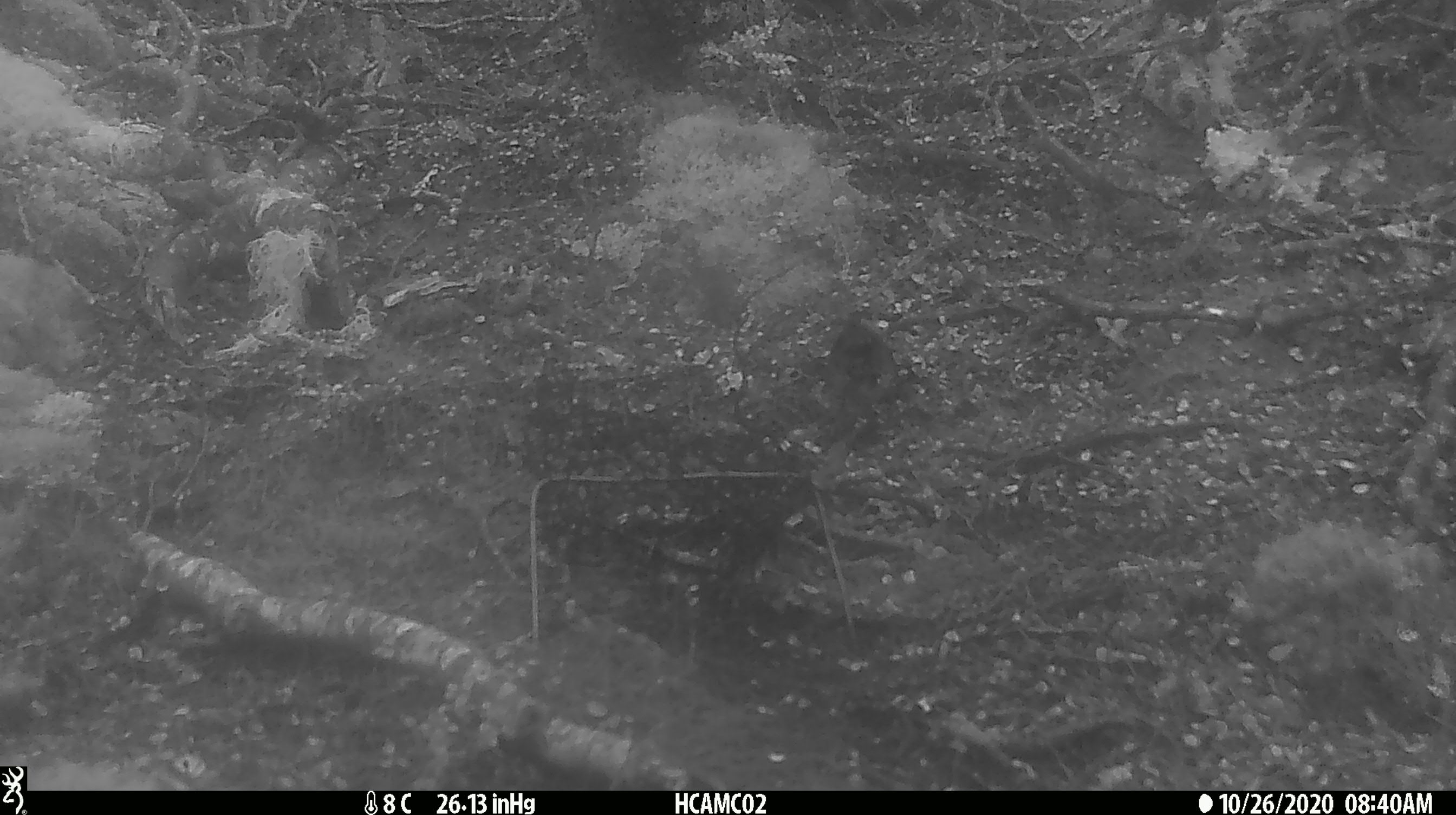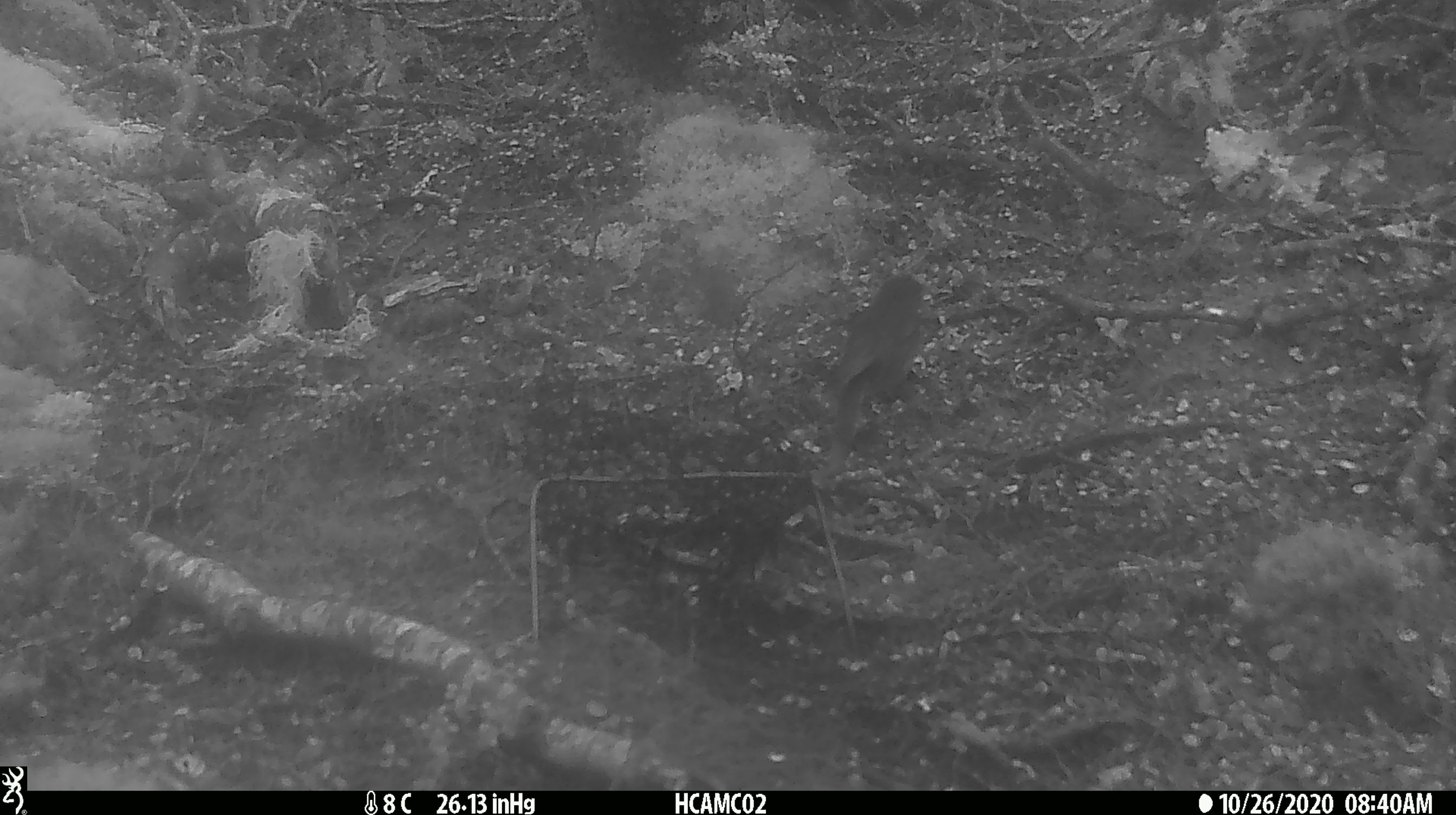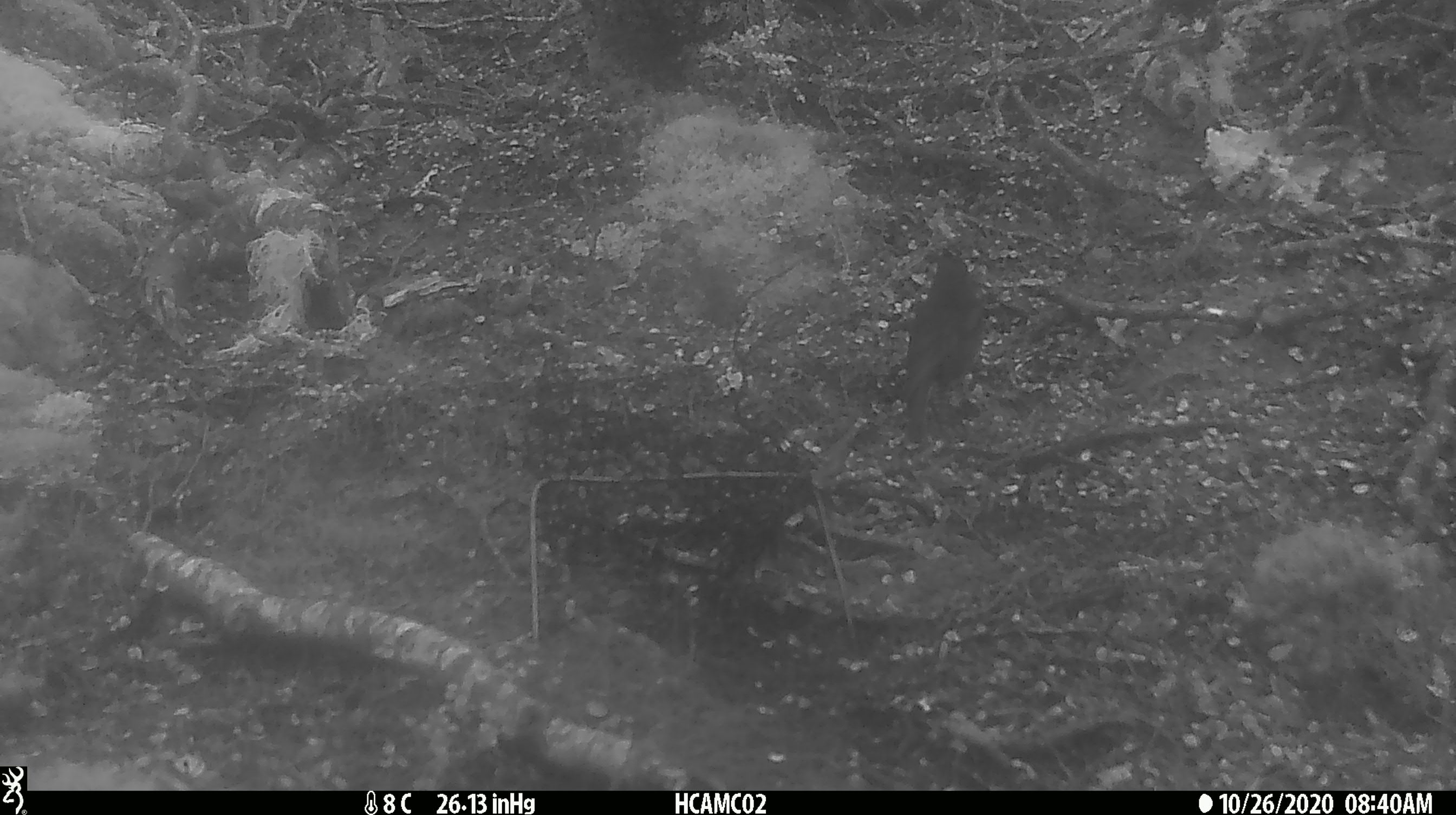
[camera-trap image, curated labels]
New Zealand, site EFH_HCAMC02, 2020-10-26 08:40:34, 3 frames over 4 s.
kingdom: Animalia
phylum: Chordata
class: Aves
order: Passeriformes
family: Petroicidae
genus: Petroica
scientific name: Petroica australis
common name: new zealand robin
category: robin